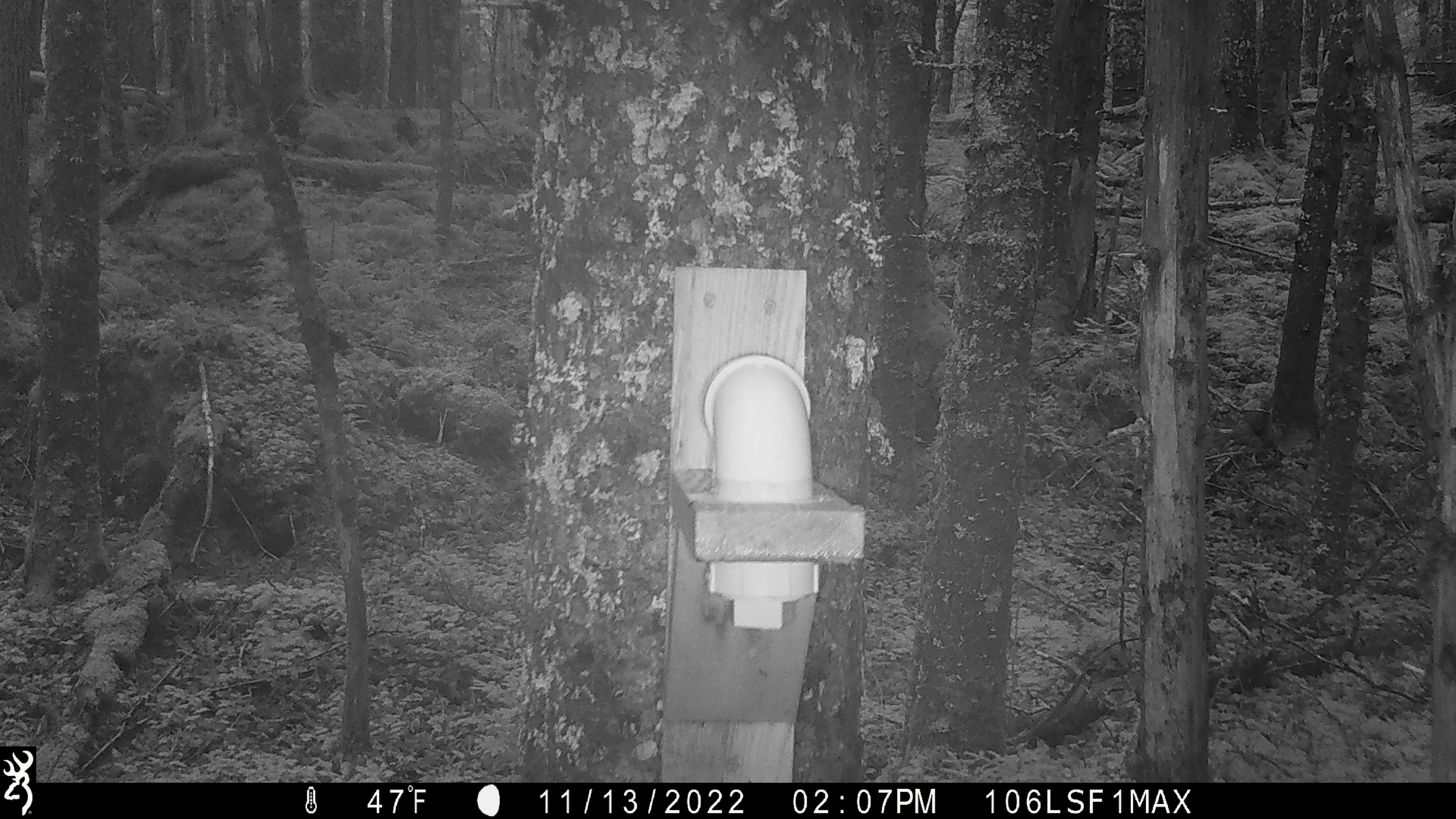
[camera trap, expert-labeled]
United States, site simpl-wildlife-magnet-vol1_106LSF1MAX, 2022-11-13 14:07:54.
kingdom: Animalia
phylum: Chordata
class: Mammalia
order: Rodentia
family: Sciuridae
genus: Tamiasciurus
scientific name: Tamiasciurus hudsonicus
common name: red squirrel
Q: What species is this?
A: Red squirrel (Tamiasciurus hudsonicus).